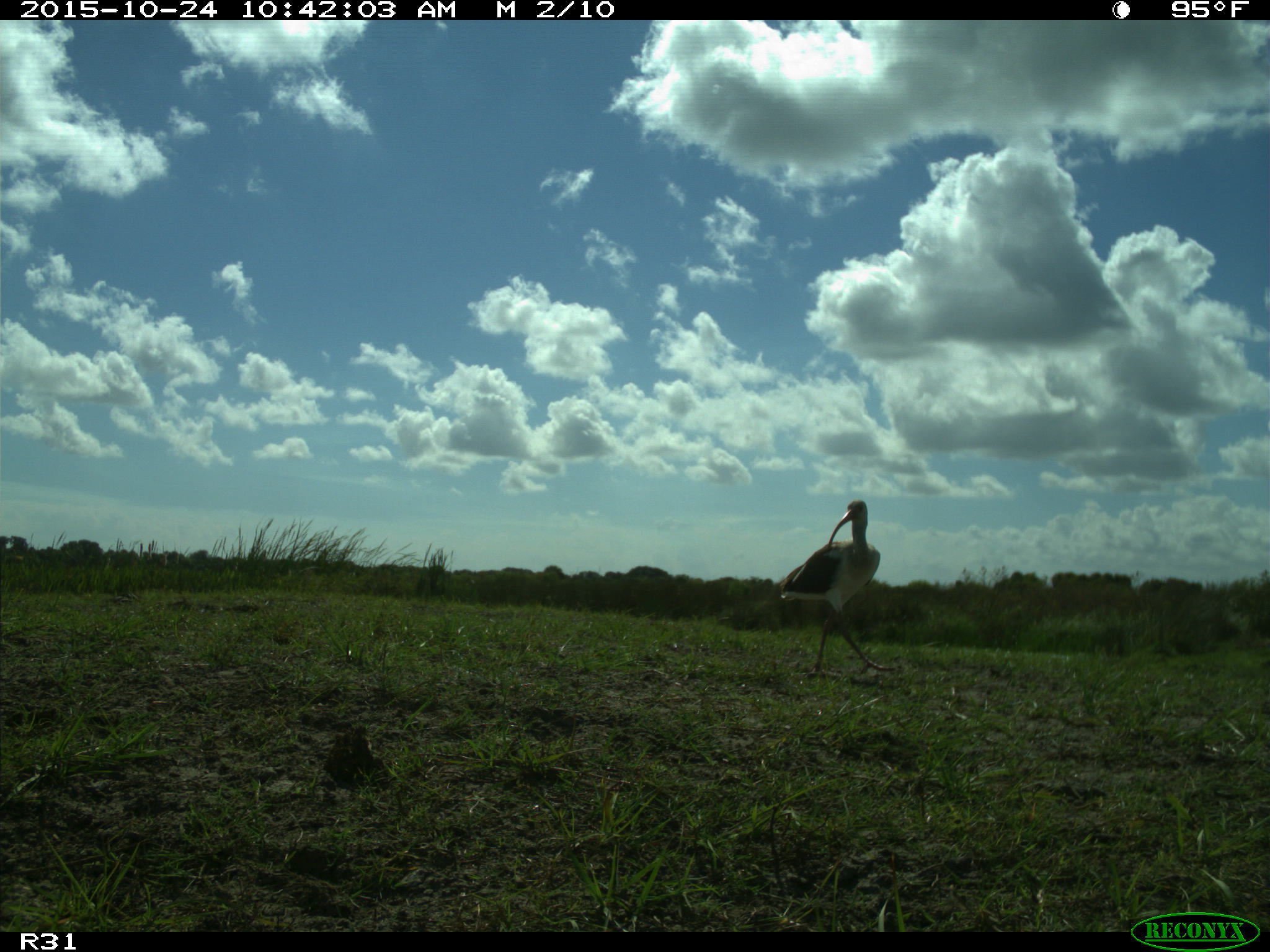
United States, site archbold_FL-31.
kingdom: Animalia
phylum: Chordata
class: Aves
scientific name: Aves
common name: birds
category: unidentified bird